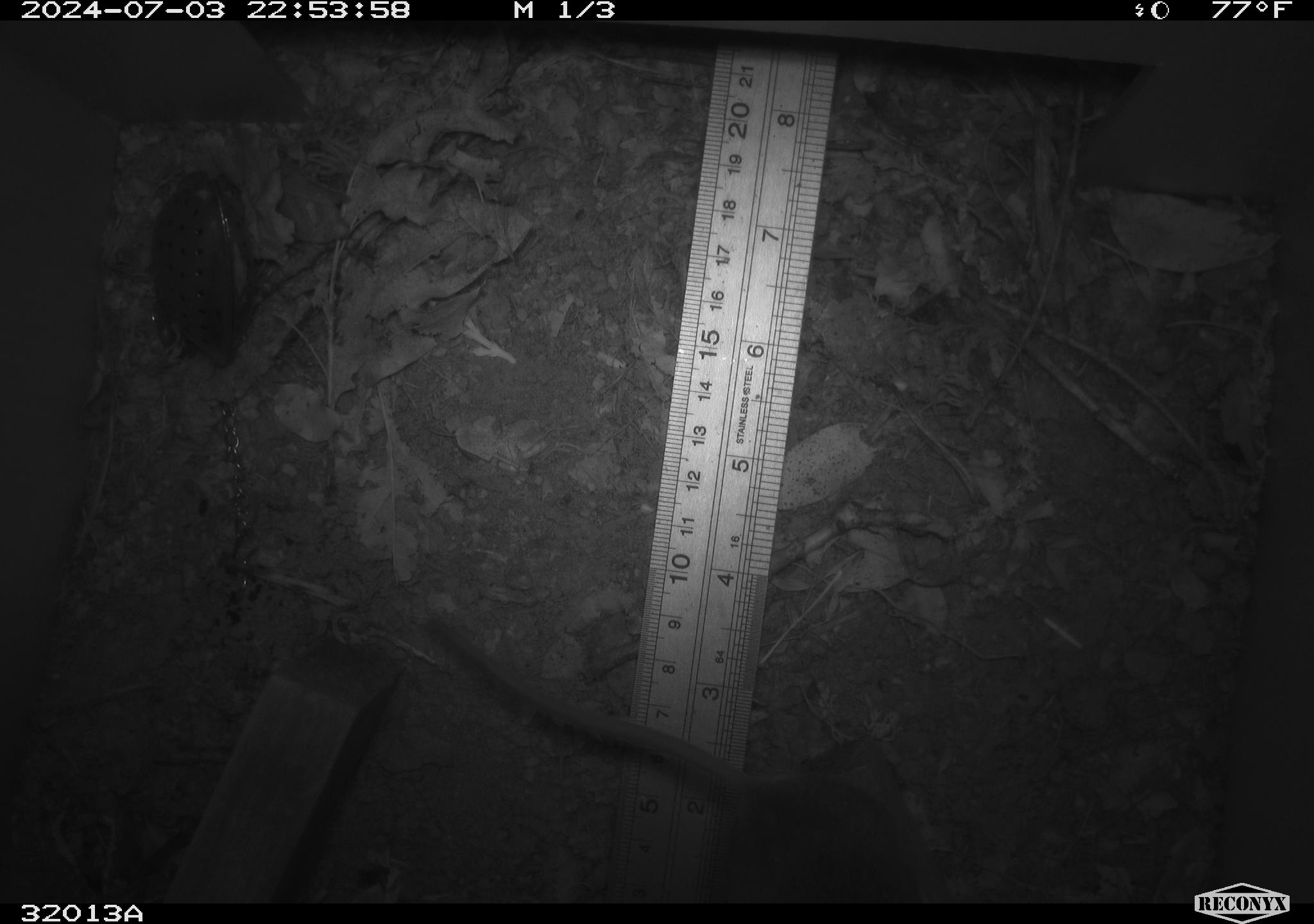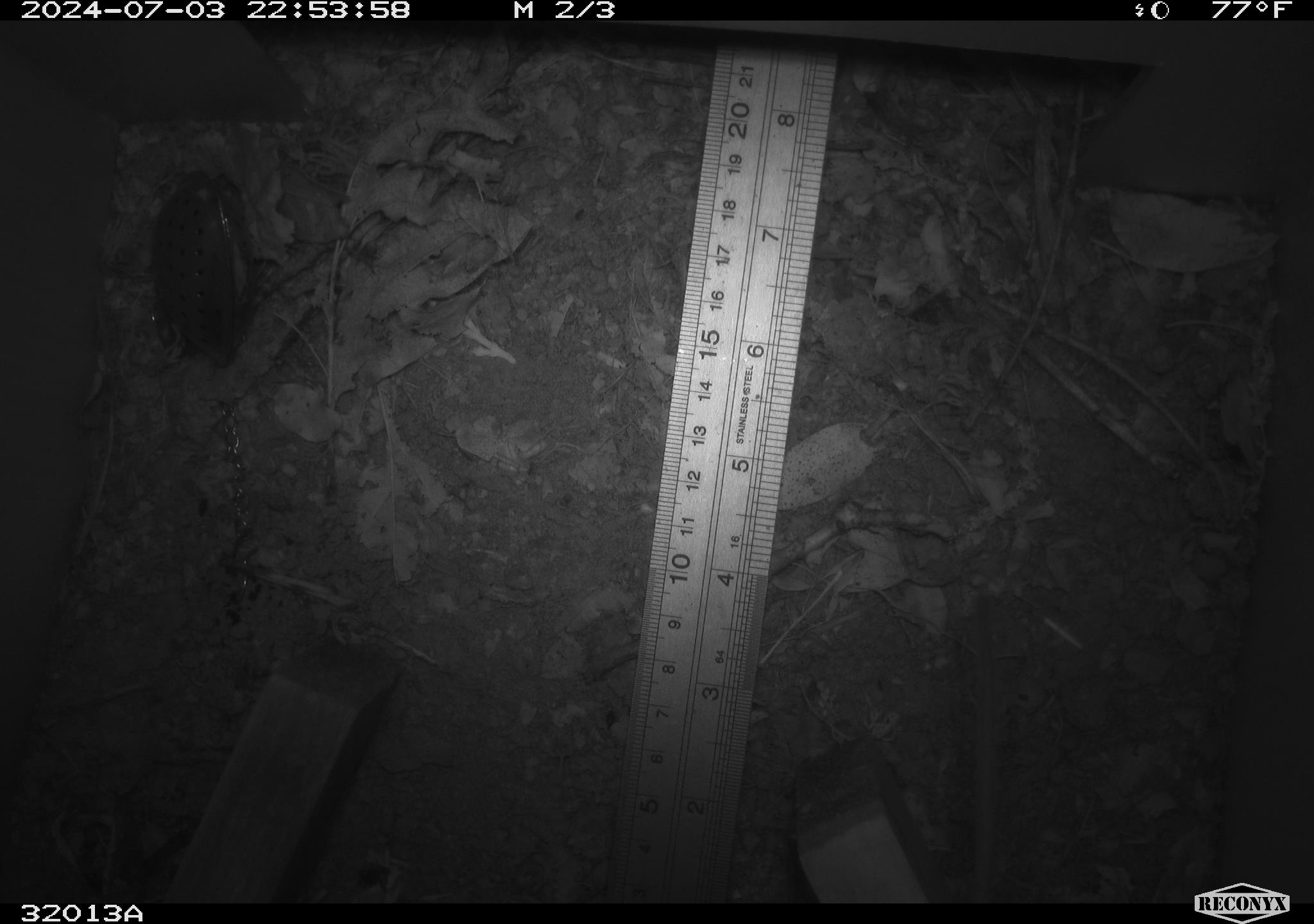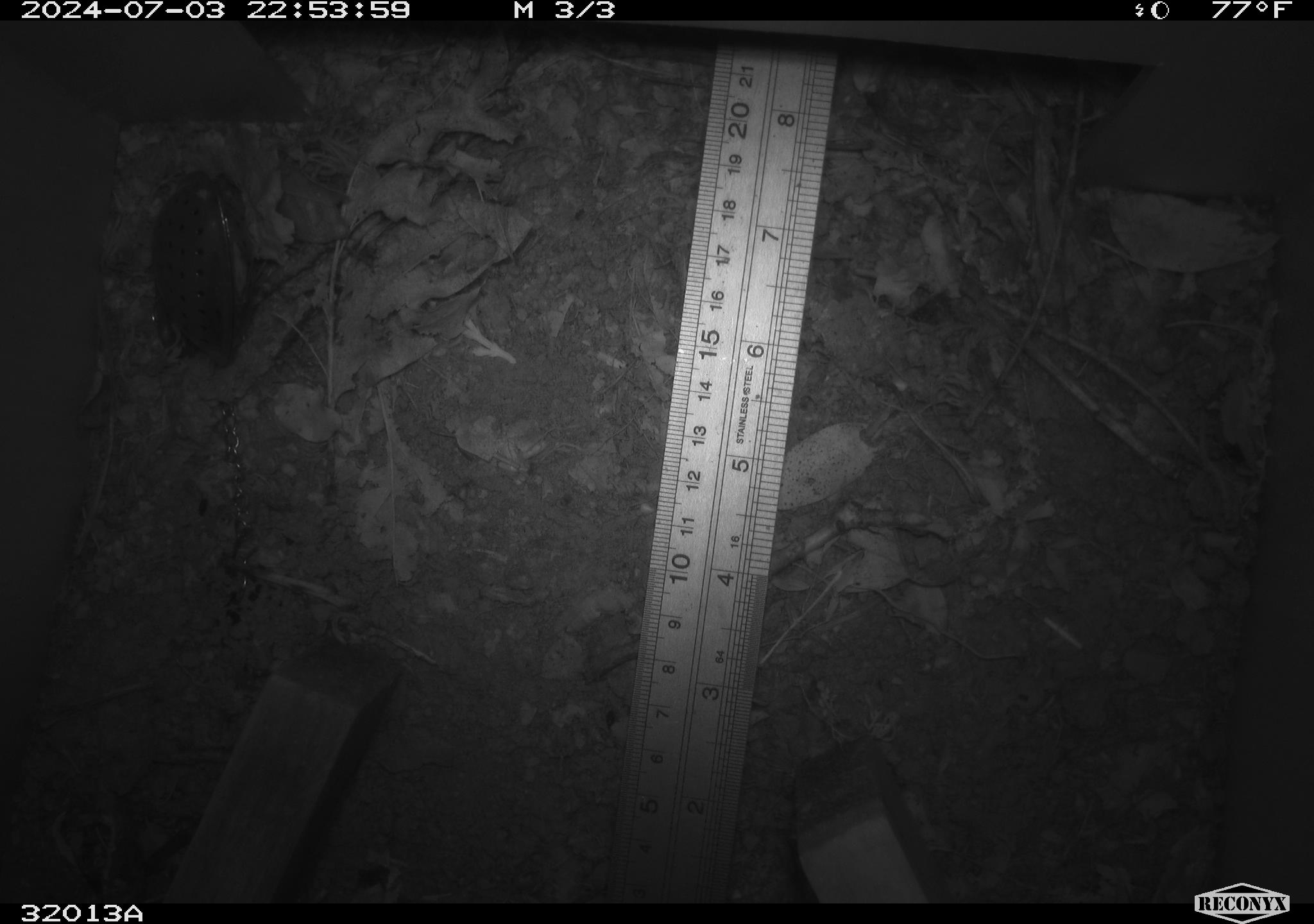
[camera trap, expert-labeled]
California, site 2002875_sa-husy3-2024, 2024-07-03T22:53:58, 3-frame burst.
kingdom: Animalia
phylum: Chordata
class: Mammalia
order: Rodentia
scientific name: Rodentia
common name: rodent